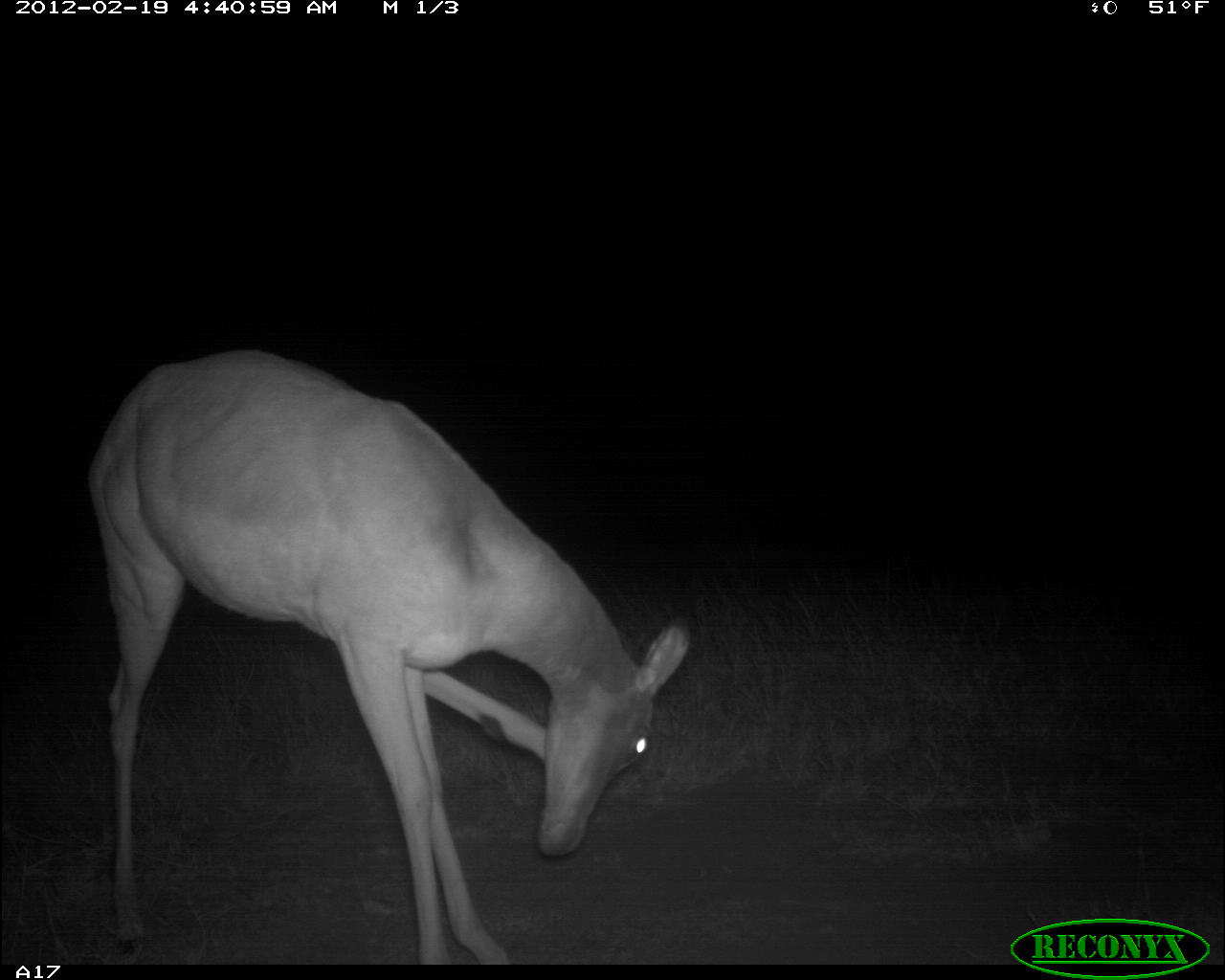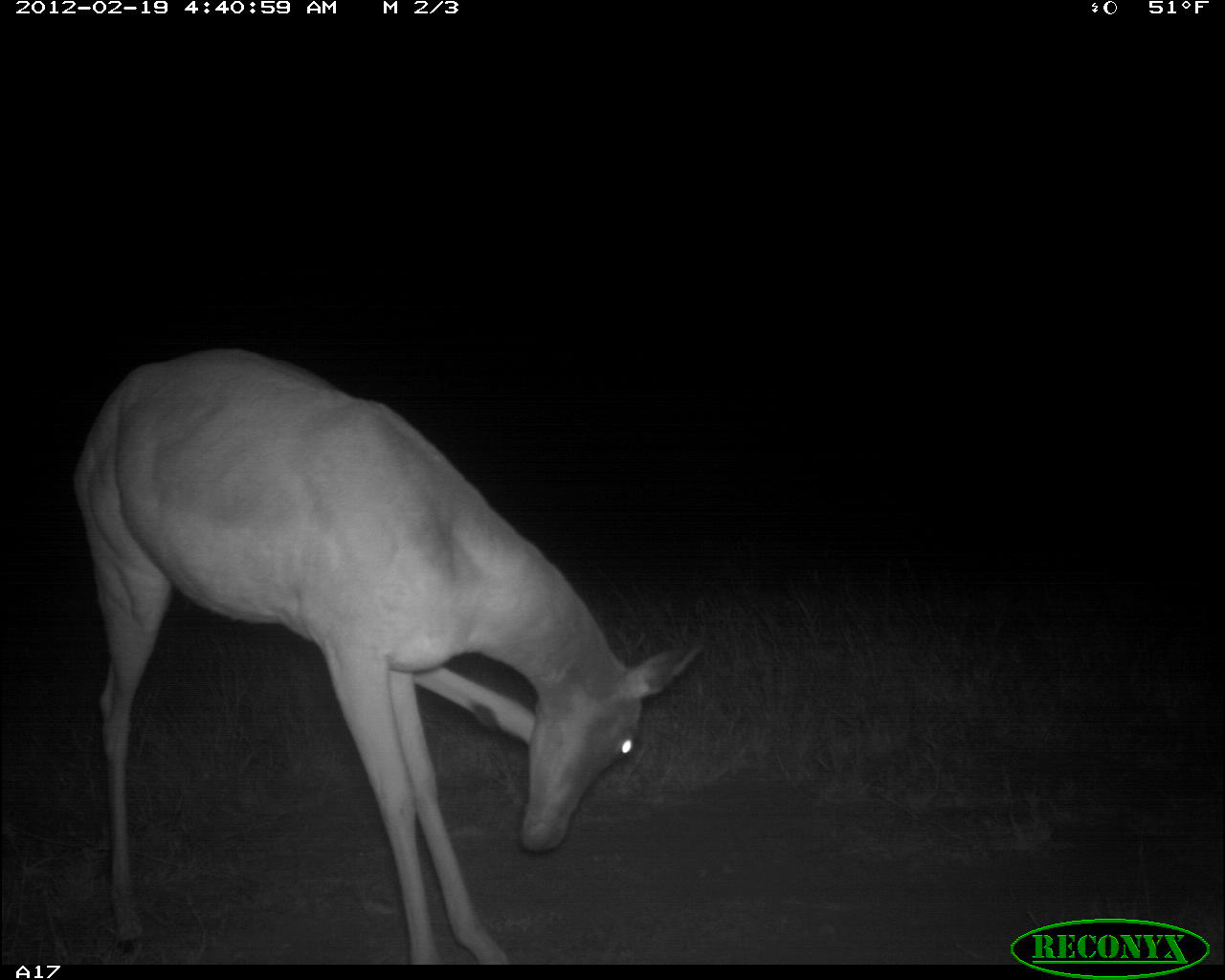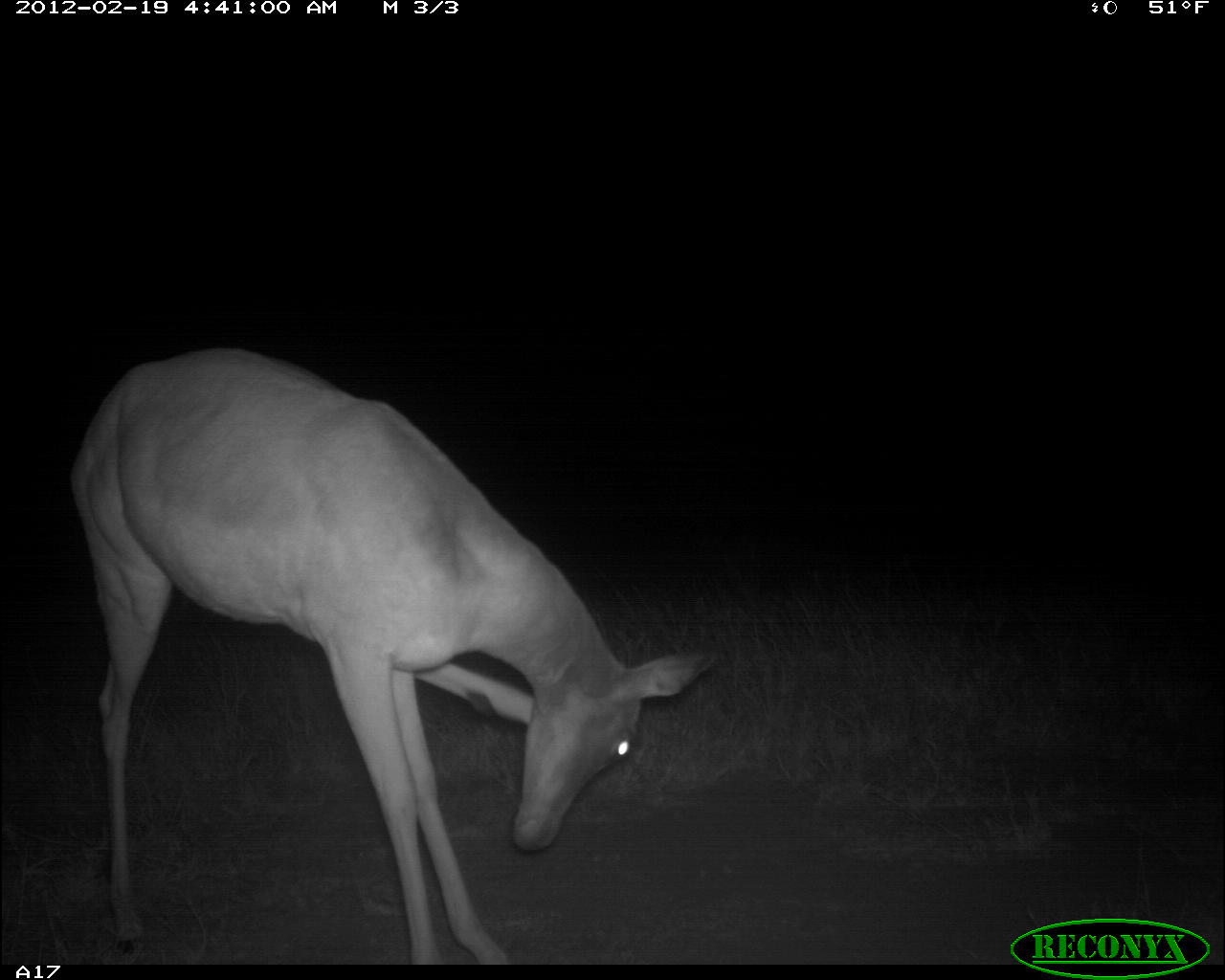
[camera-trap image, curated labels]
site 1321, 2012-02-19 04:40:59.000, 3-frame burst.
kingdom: Animalia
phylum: Chordata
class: Mammalia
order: Artiodactyla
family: Bovidae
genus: Aepyceros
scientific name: Aepyceros melampus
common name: impala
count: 1